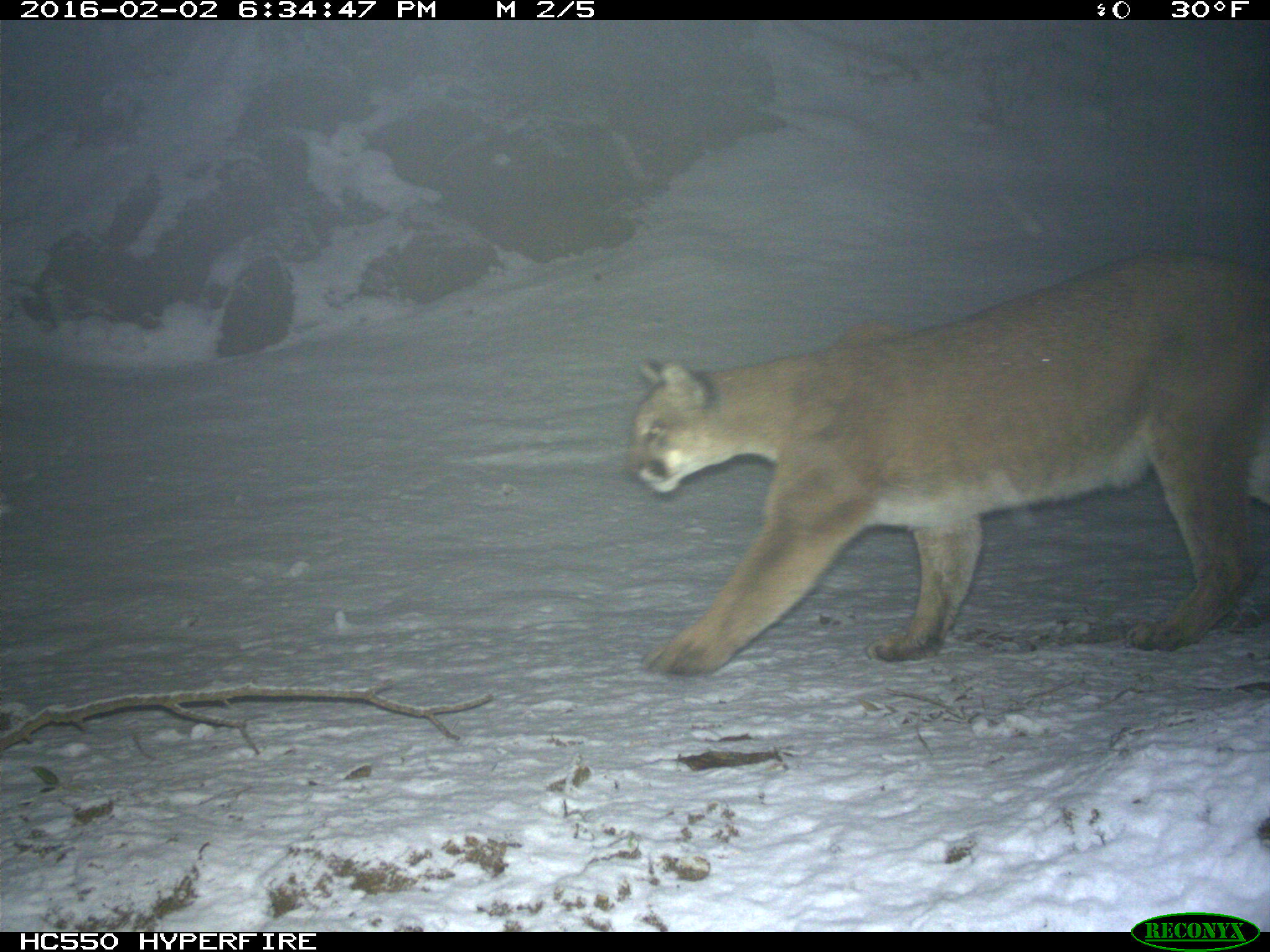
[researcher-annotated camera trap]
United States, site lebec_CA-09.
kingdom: Animalia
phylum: Chordata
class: Mammalia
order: Carnivora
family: Felidae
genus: Puma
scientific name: Puma concolor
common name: mountain lion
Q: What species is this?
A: Puma concolor (mountain lion).